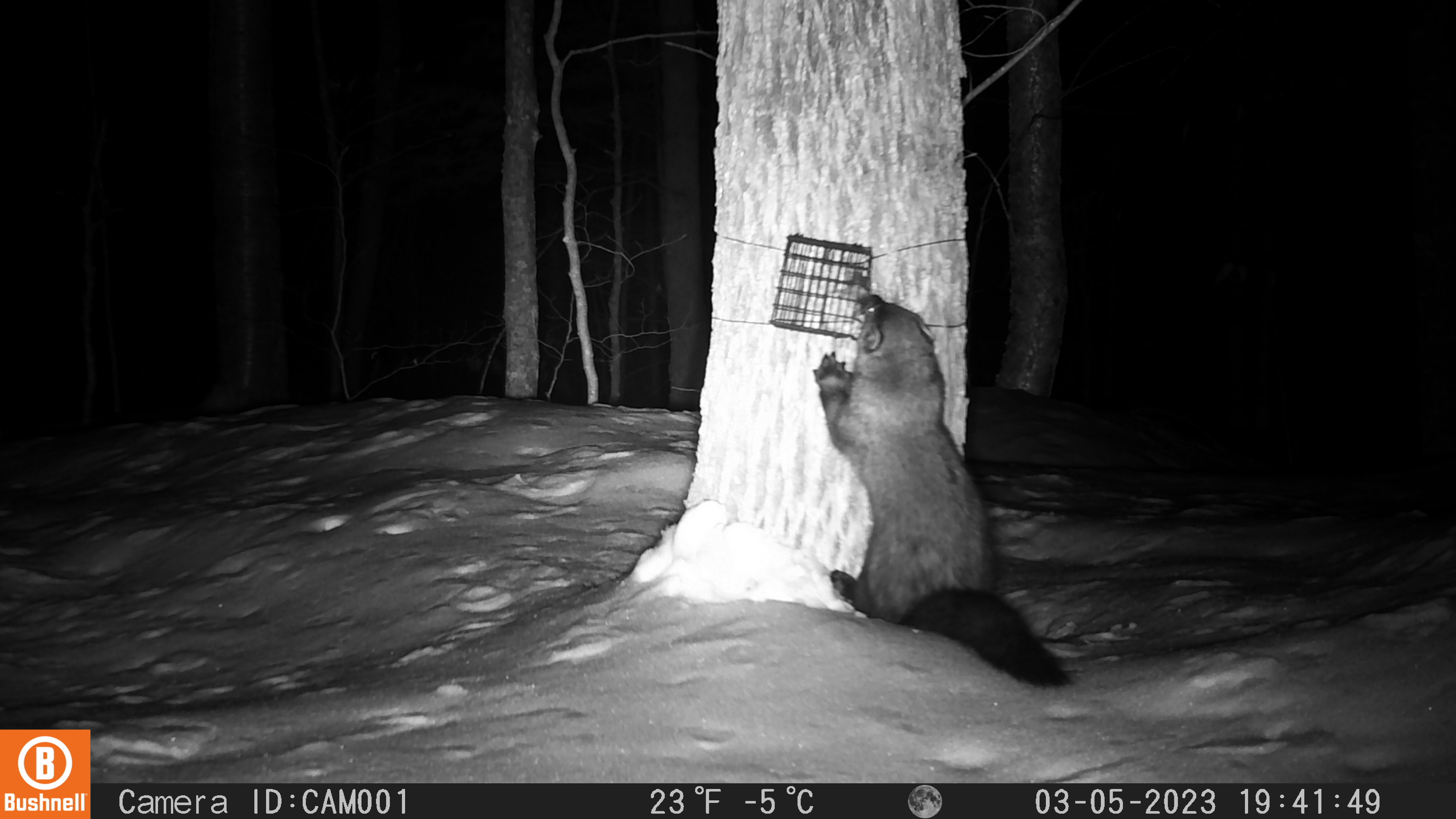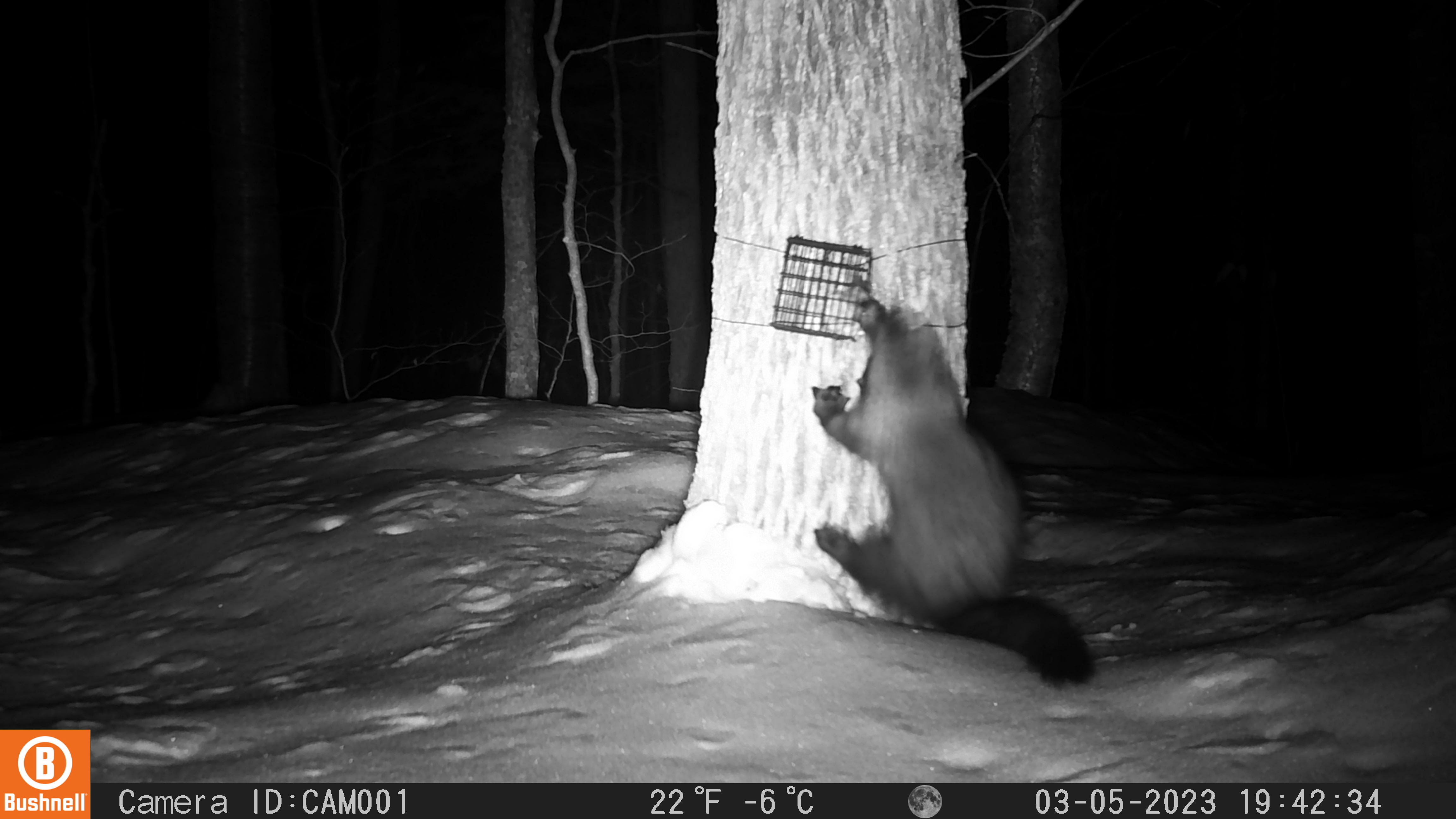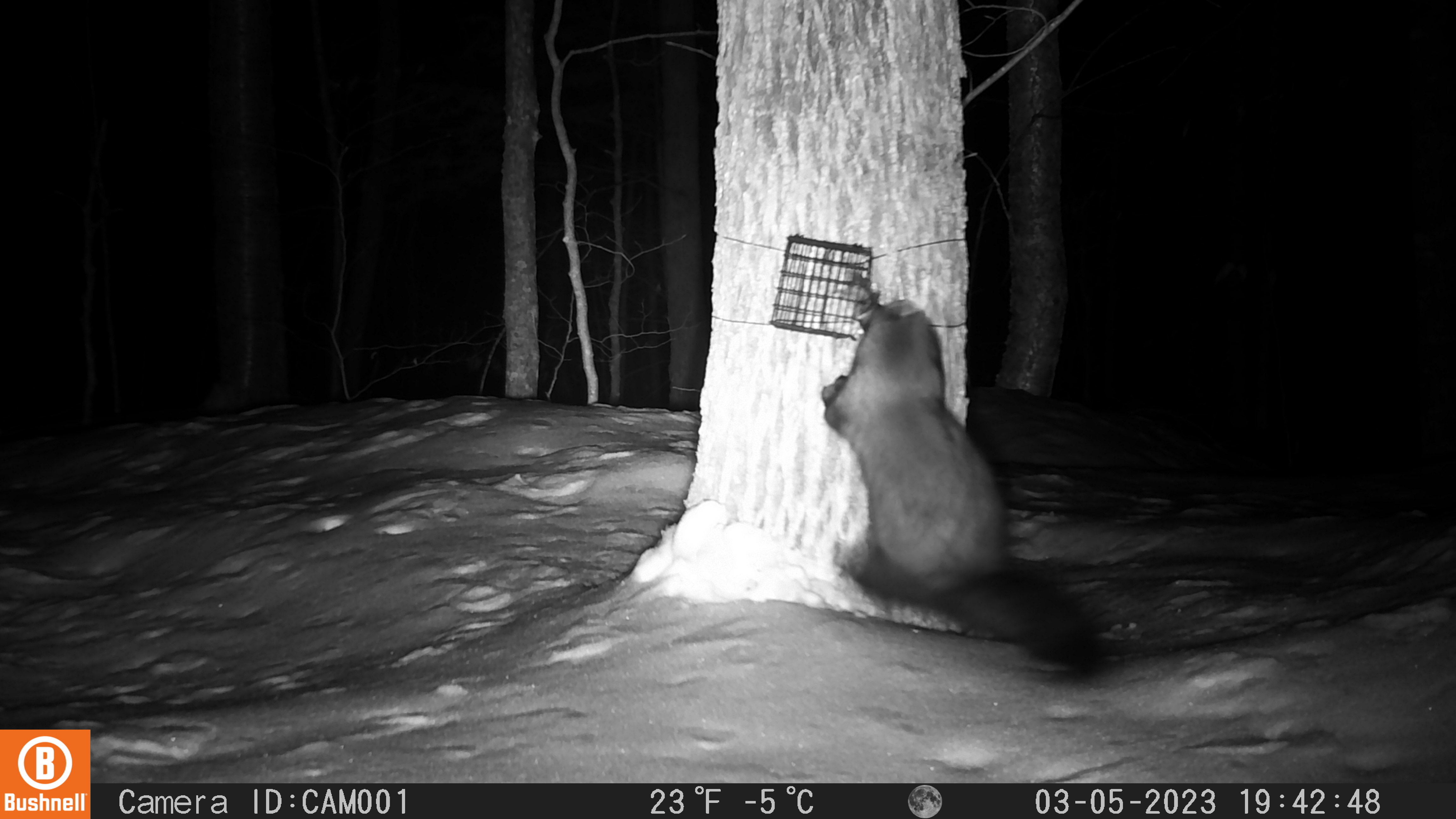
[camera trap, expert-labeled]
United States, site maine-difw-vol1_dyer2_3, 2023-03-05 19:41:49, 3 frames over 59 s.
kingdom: Animalia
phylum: Chordata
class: Mammalia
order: Carnivora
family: Mustelidae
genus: Pekania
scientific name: Pekania pennanti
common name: fisher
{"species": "fisher (Pekania pennanti)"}